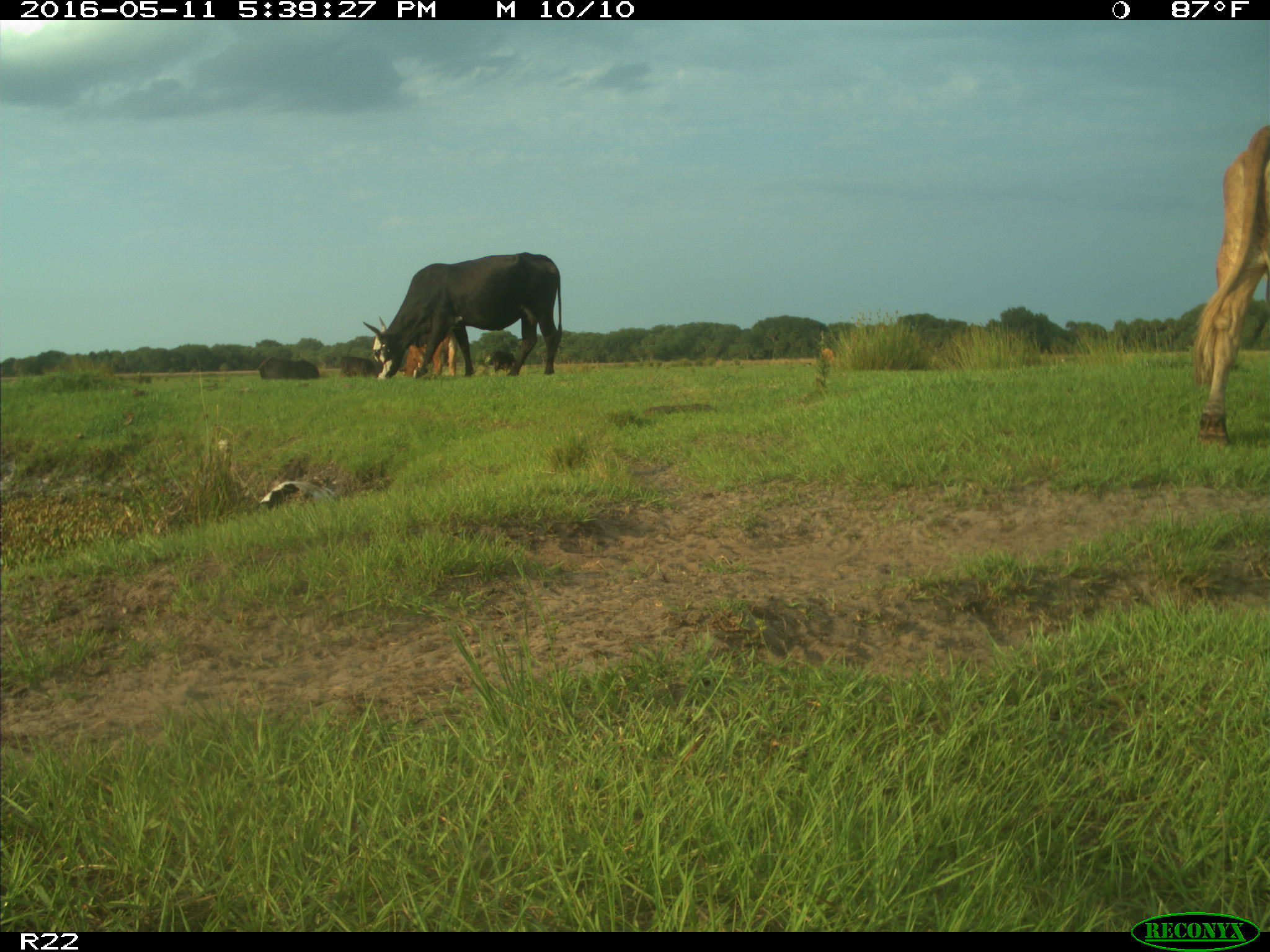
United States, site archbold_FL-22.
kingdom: Animalia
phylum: Chordata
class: Mammalia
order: Artiodactyla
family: Bovidae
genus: Bos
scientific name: Bos taurus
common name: domestic cow